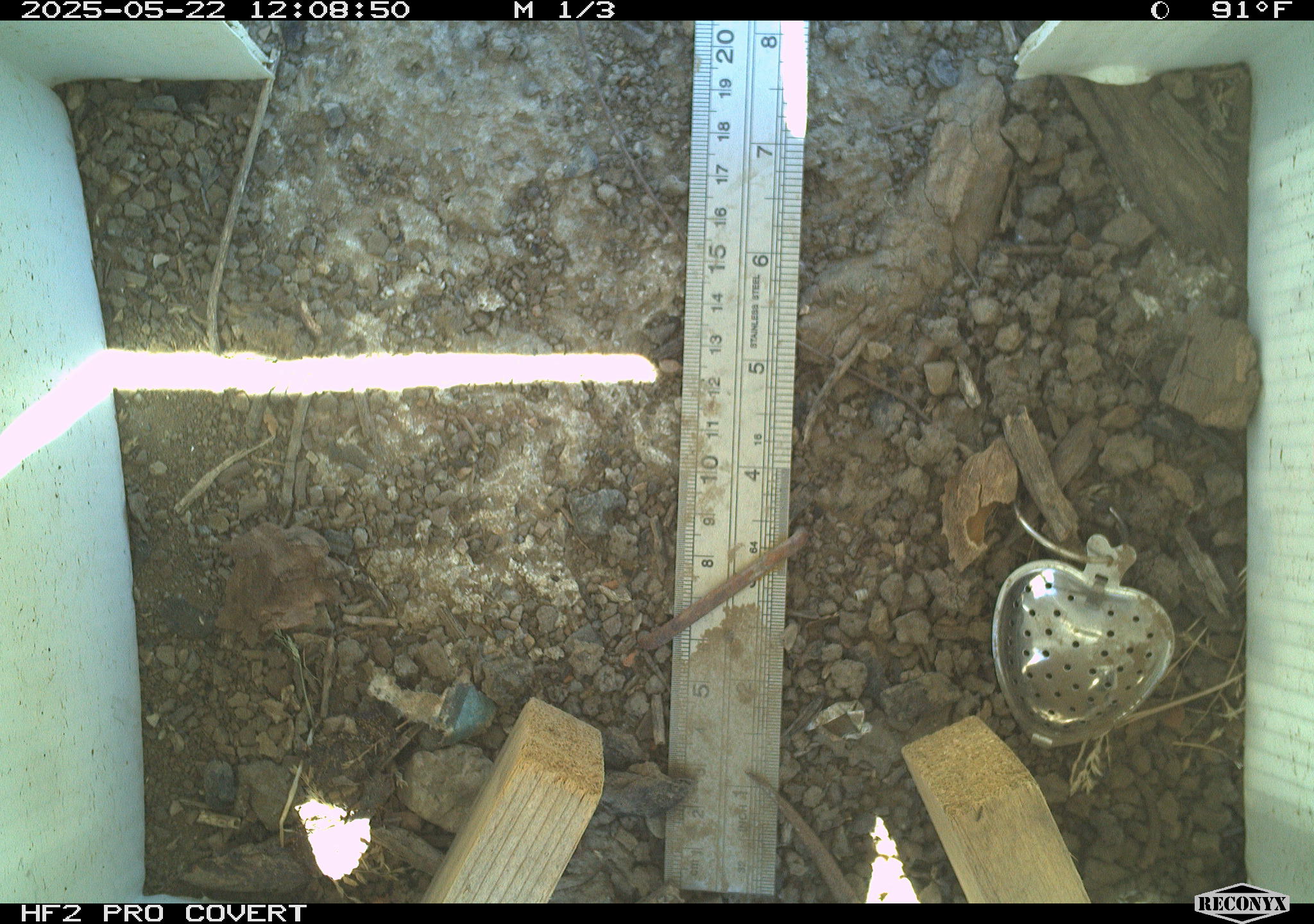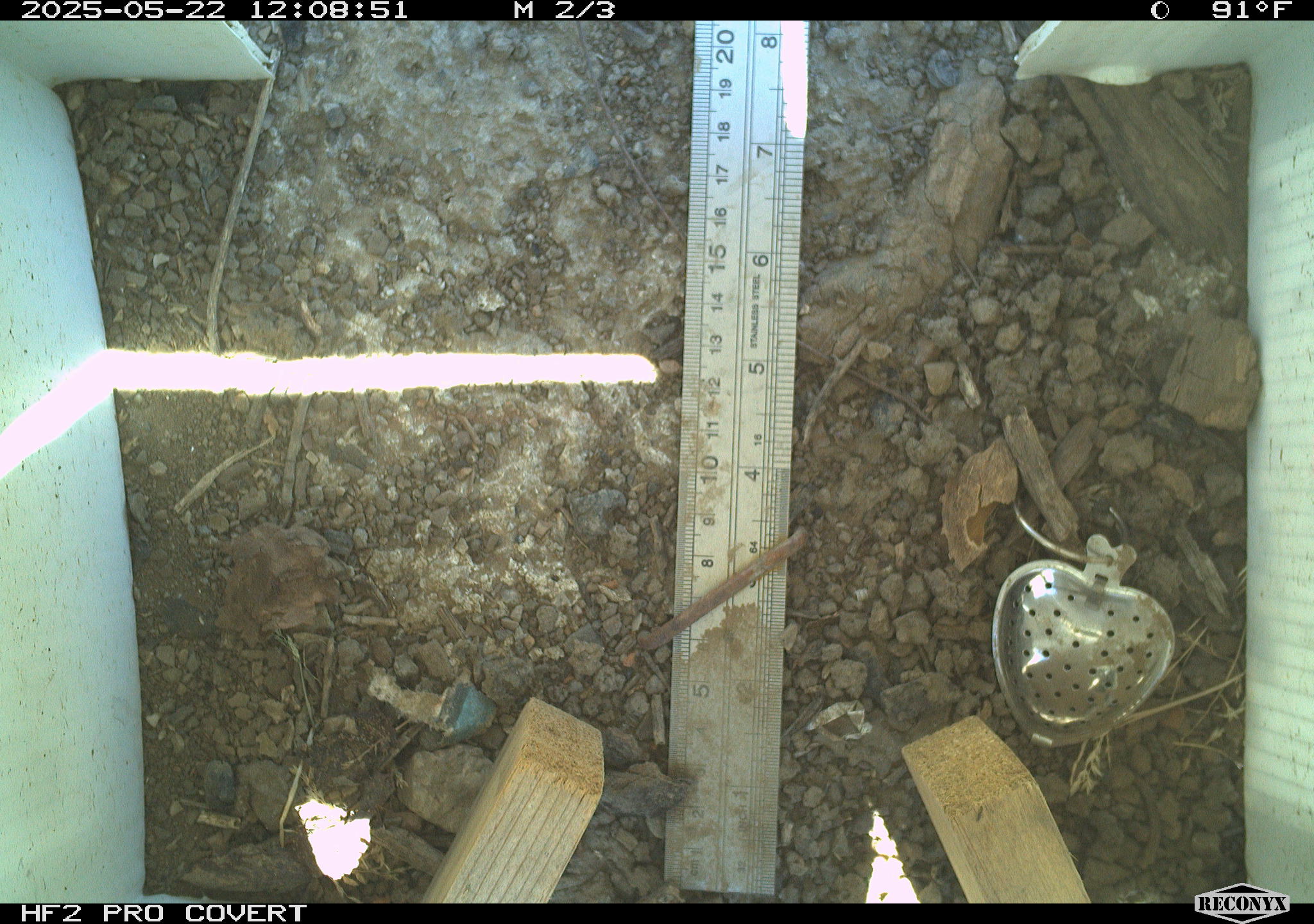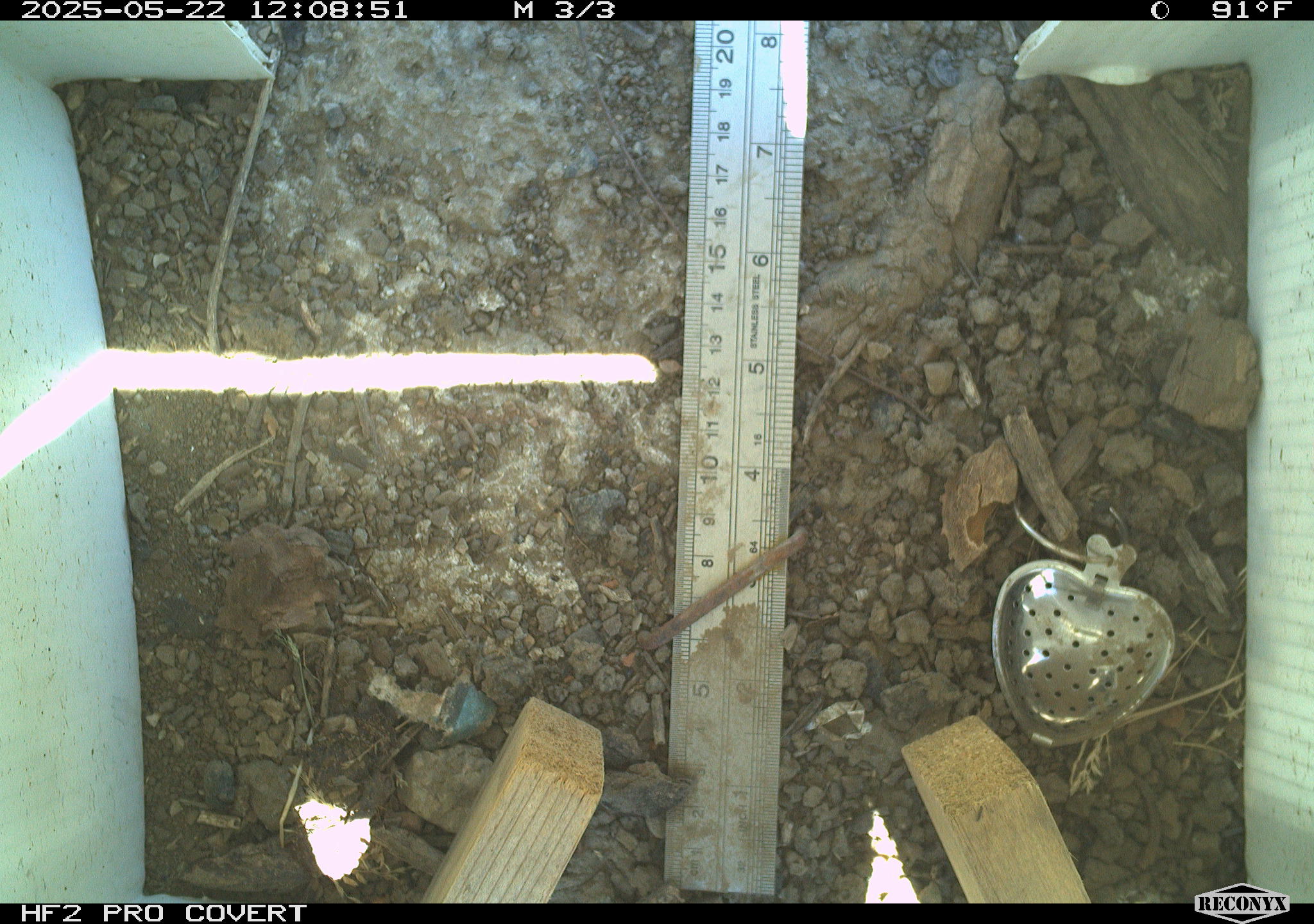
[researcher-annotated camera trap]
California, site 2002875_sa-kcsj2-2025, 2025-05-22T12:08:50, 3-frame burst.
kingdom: Animalia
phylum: Chordata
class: Reptilia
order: Squamata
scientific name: Squamata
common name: lizards and snakes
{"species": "lizards and snakes (Squamata)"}